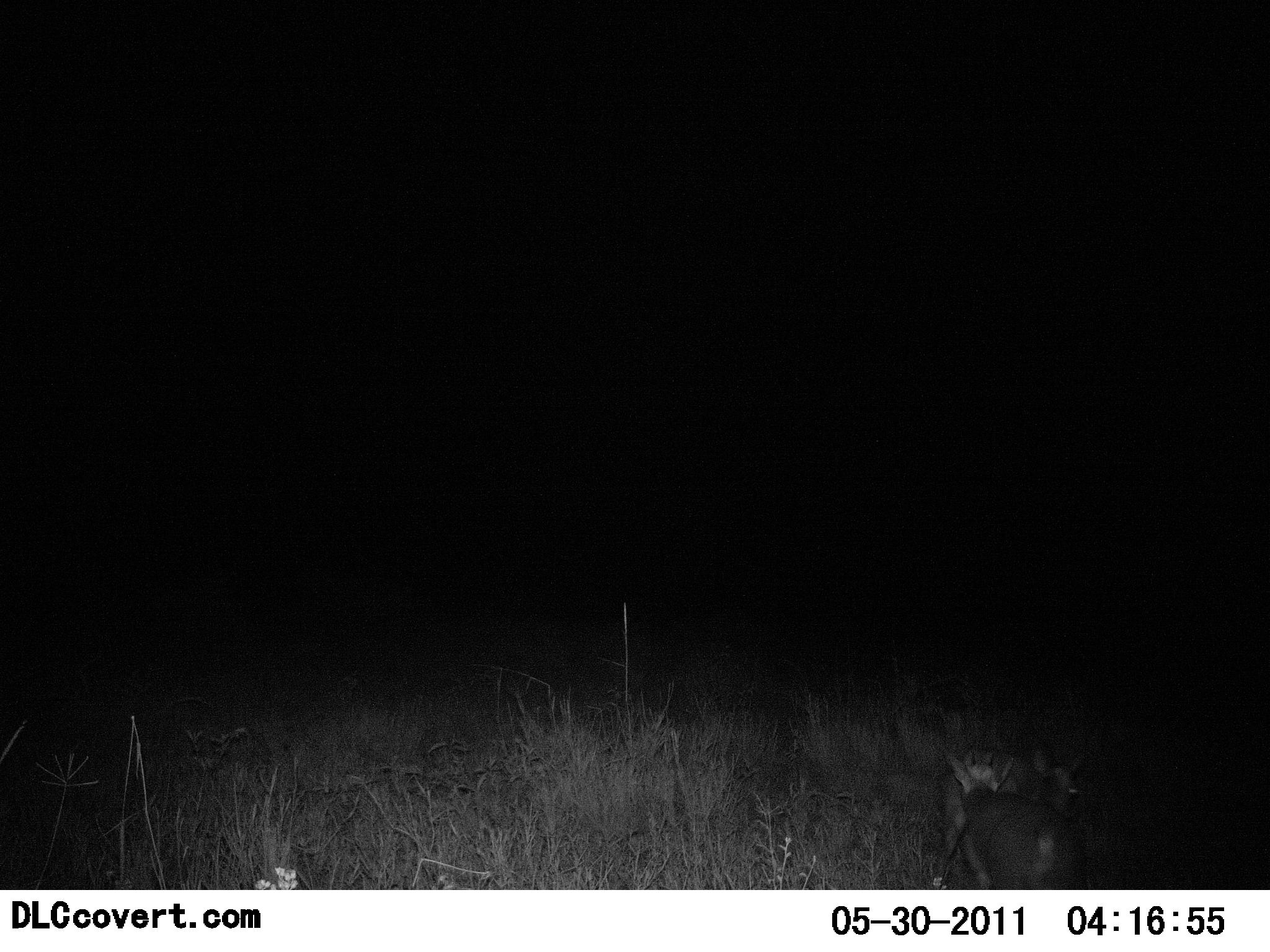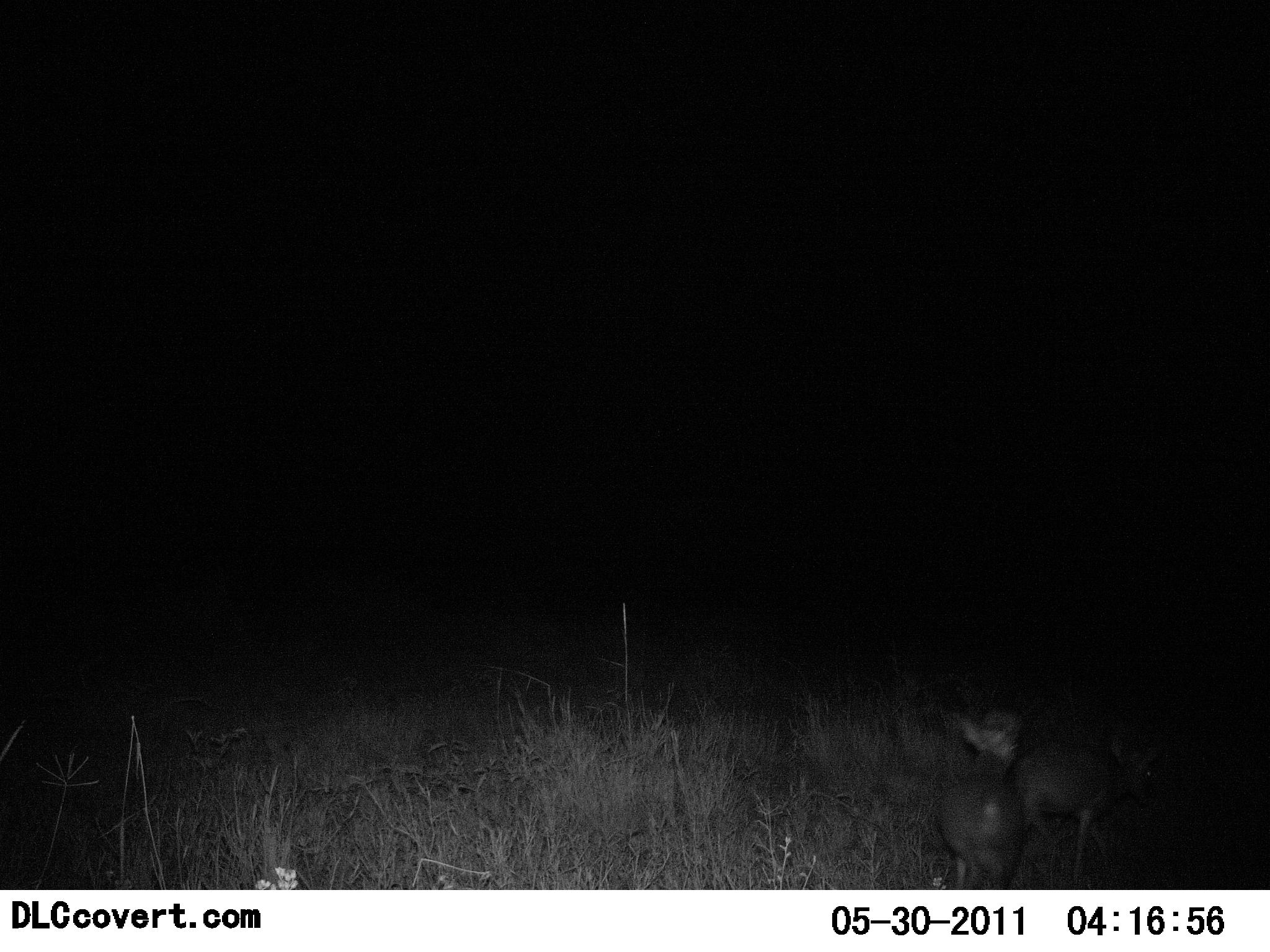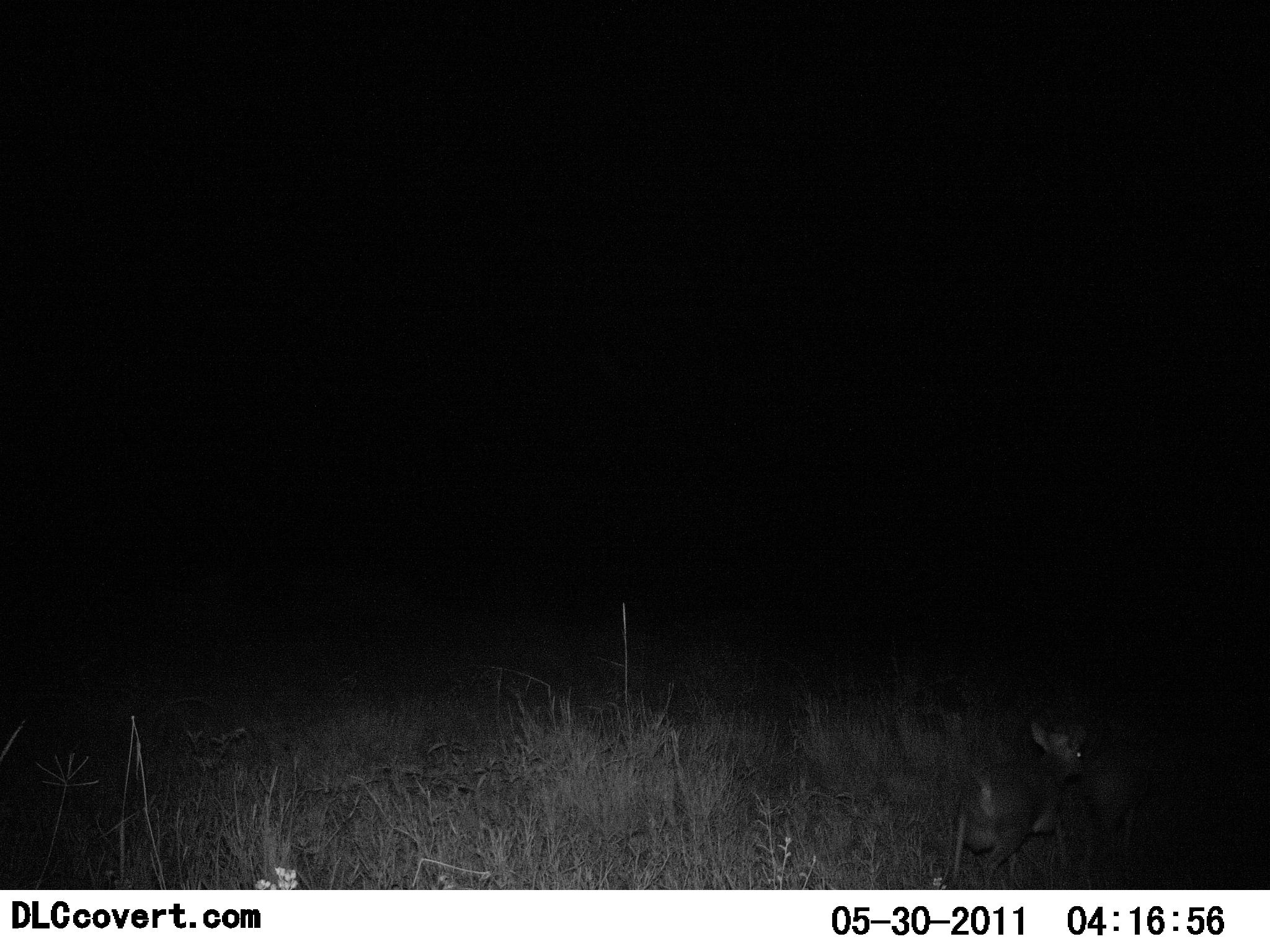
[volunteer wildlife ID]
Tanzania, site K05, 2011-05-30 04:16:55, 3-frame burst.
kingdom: Animalia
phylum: Chordata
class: Mammalia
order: Artiodactyla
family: Bovidae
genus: Madoqua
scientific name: Madoqua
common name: dikdik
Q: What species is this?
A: Dikdik (Madoqua).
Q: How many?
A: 2.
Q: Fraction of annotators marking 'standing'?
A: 0%.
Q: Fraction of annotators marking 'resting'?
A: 0%.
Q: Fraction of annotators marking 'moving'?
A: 73%.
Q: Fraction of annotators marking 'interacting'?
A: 36%.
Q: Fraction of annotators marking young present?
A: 27%.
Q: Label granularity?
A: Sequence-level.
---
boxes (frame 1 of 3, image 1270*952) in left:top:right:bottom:
animal: 962:747:1095:829; 937:742:1033:831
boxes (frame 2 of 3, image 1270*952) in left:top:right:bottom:
animal: 1005:724:1167:890; 935:712:1031:892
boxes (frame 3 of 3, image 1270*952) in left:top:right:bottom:
animal: 944:717:1090:889; 1047:717:1173:889